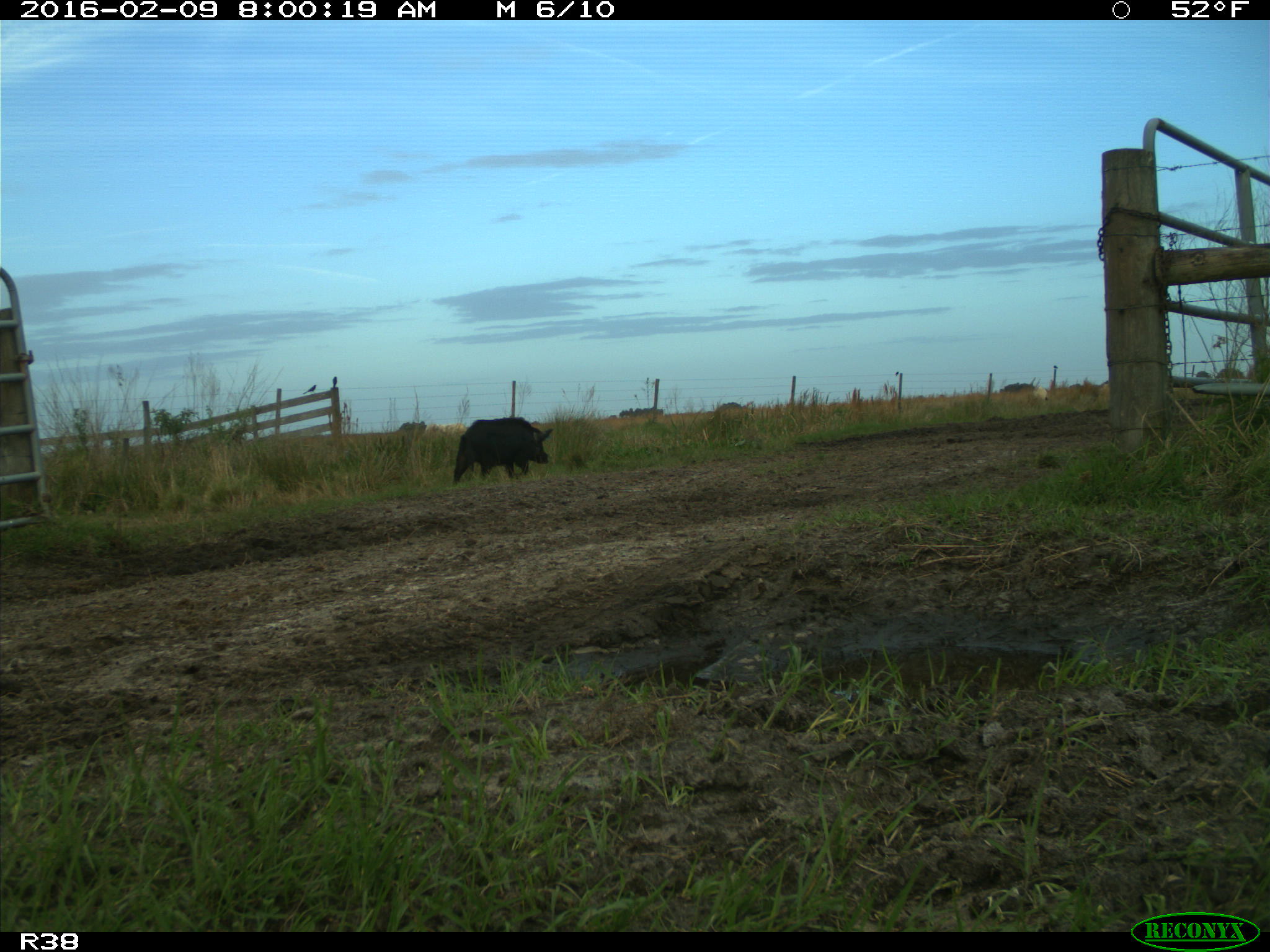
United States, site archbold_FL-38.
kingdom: Animalia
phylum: Chordata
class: Mammalia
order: Artiodactyla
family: Suidae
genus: Sus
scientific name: Sus scrofa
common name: wild boar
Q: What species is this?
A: Sus scrofa (wild boar).